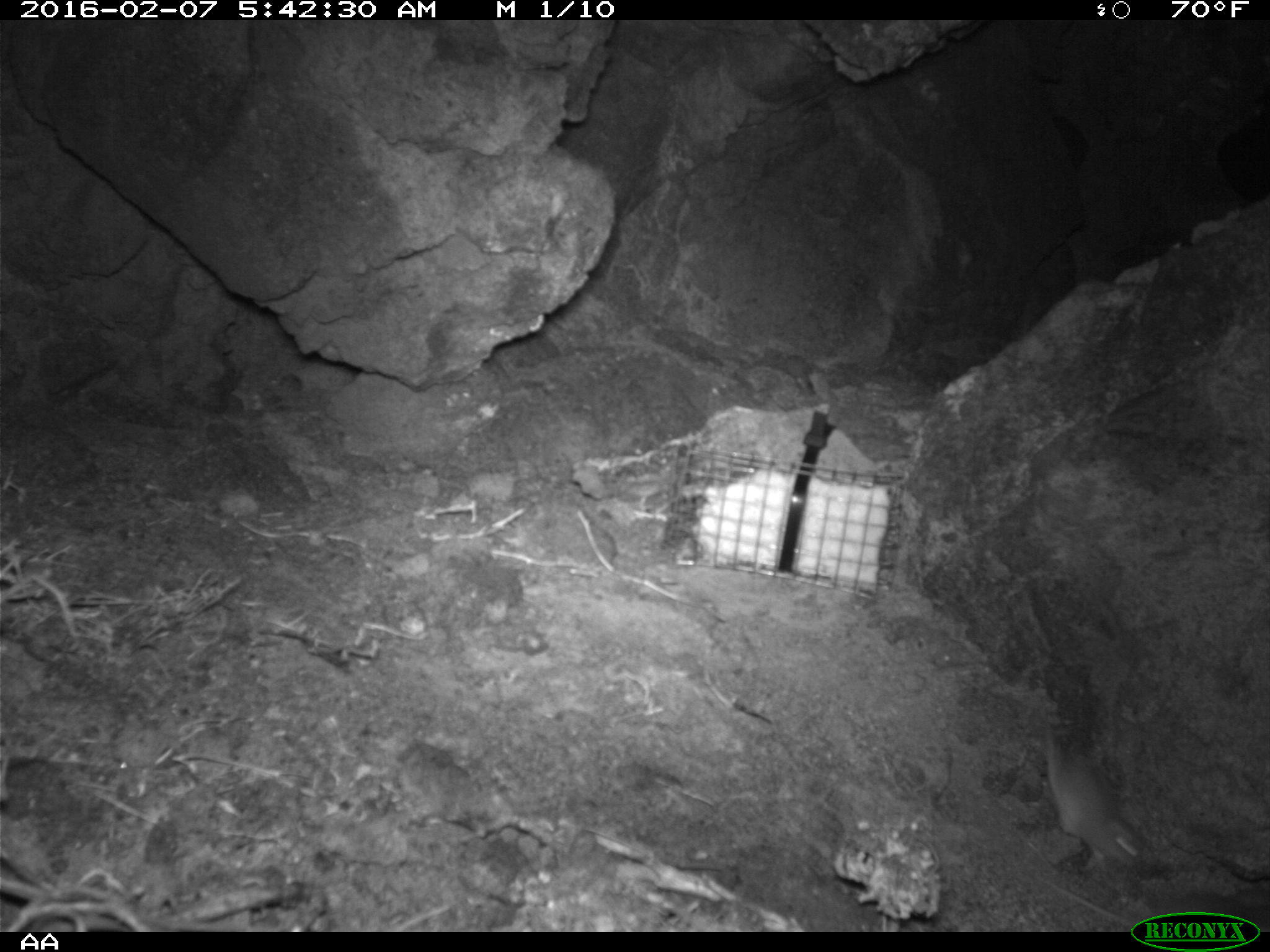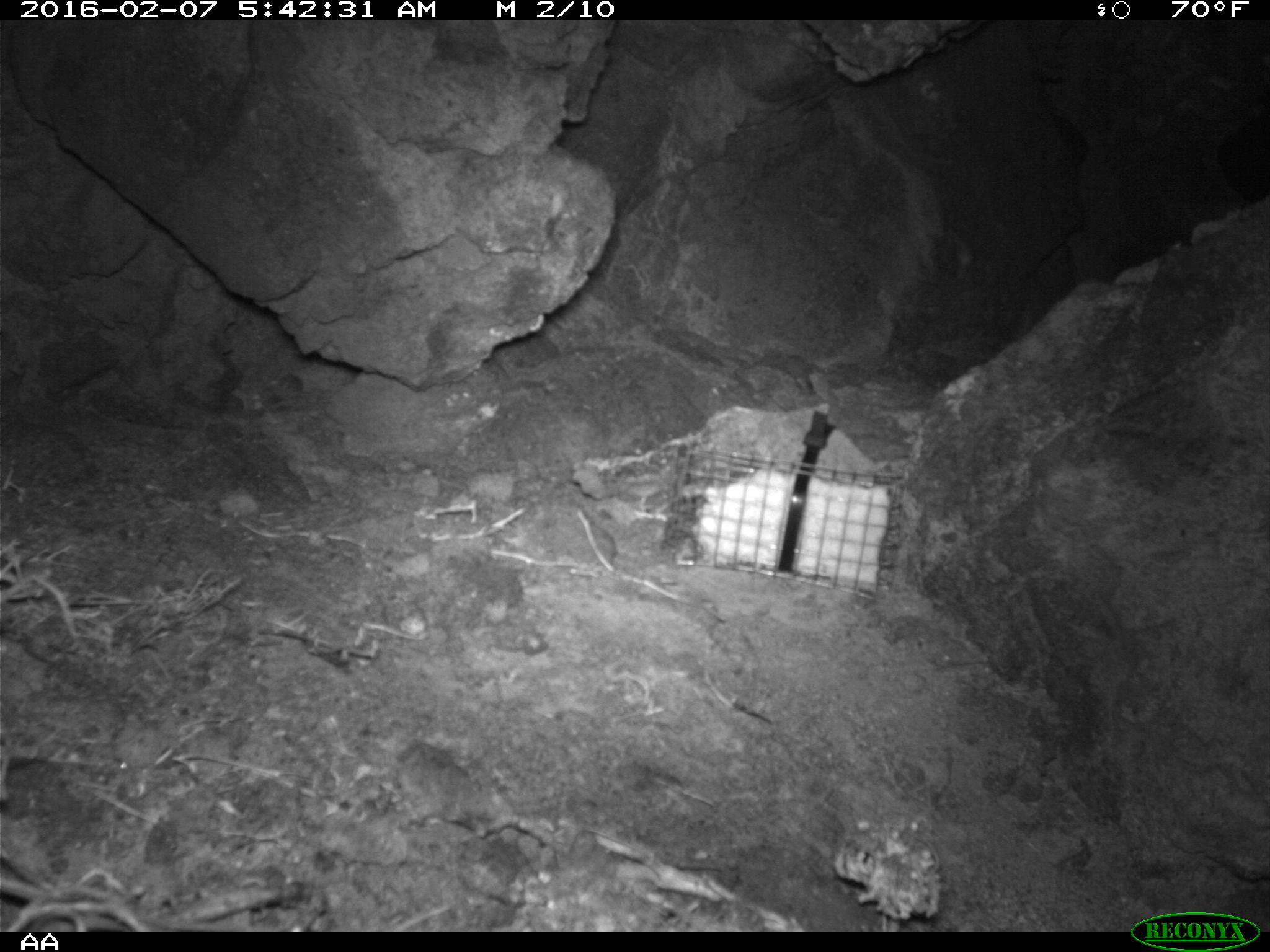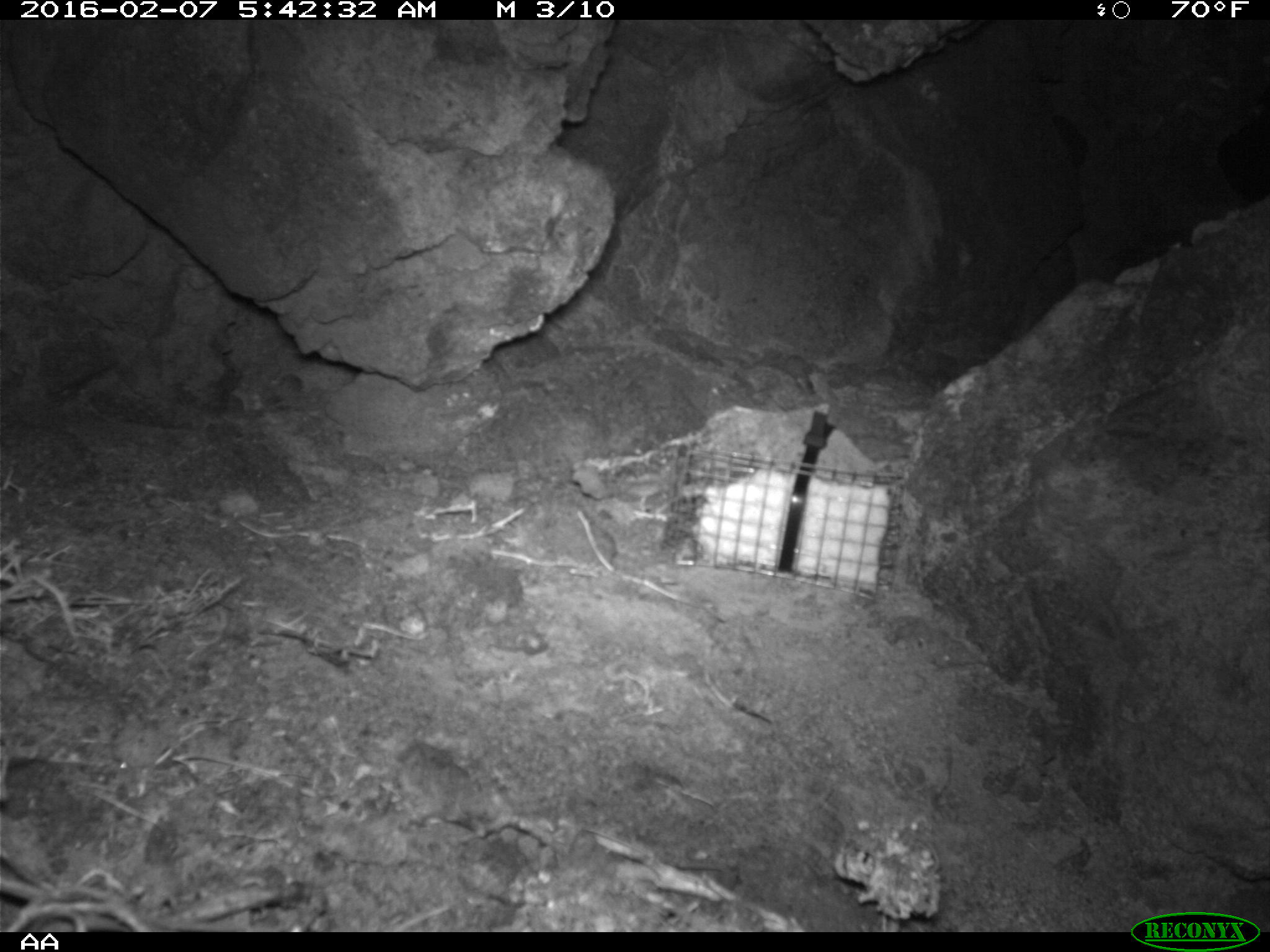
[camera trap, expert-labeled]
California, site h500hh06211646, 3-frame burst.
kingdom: Animalia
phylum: Chordata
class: Mammalia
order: Rodentia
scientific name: Rodentia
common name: rodent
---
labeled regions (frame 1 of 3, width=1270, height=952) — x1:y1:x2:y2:
rodent: 1039:729:1147:876